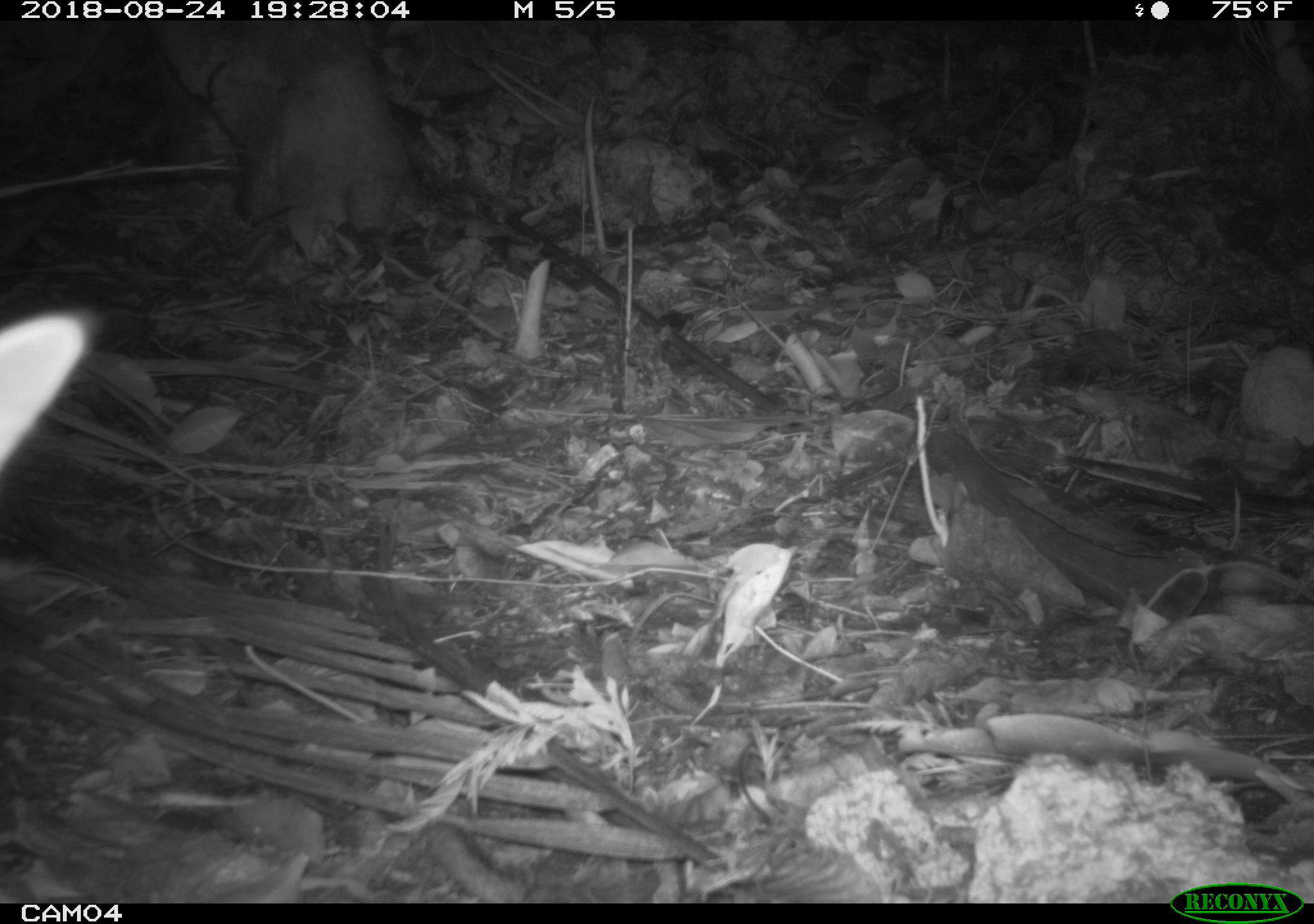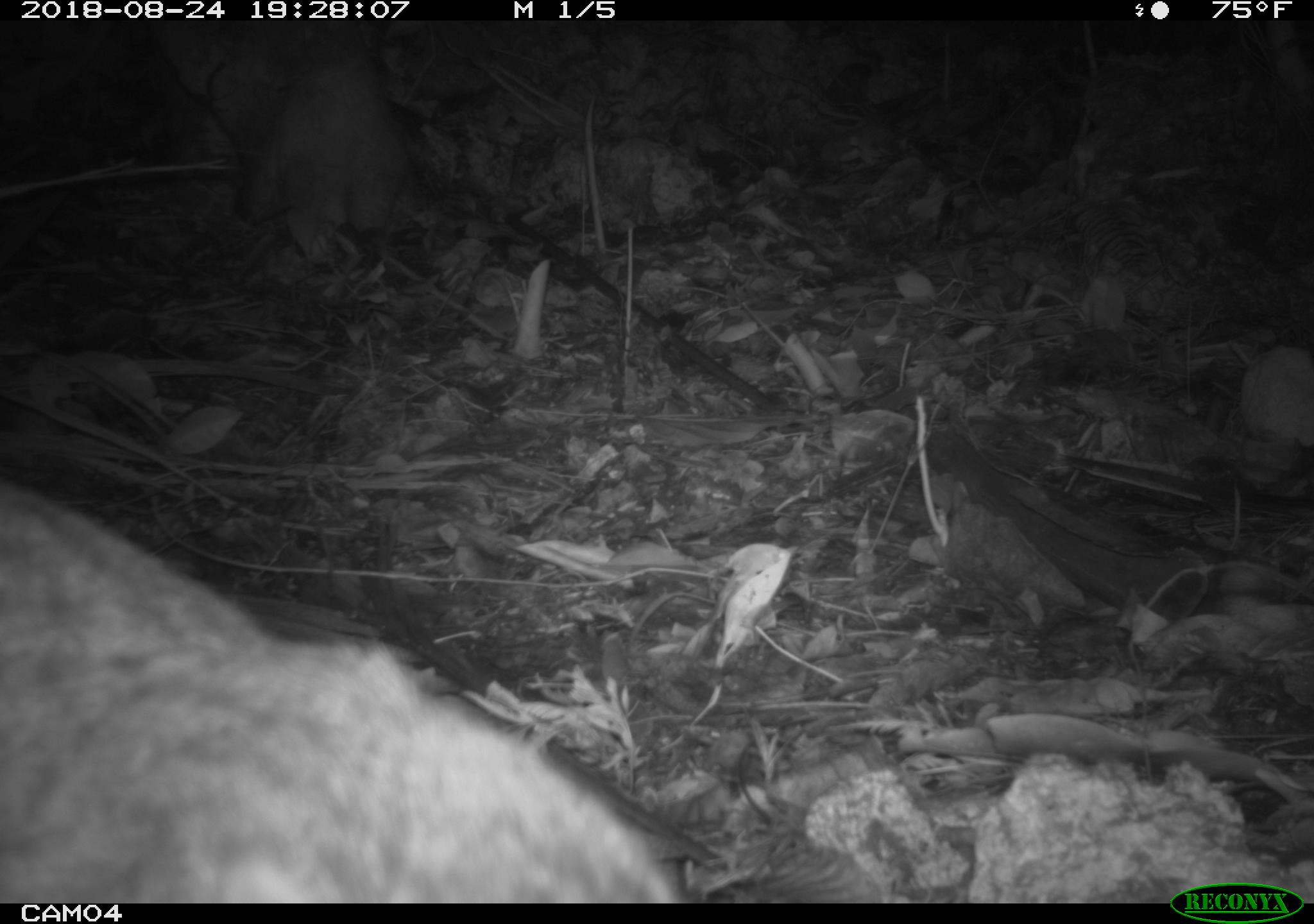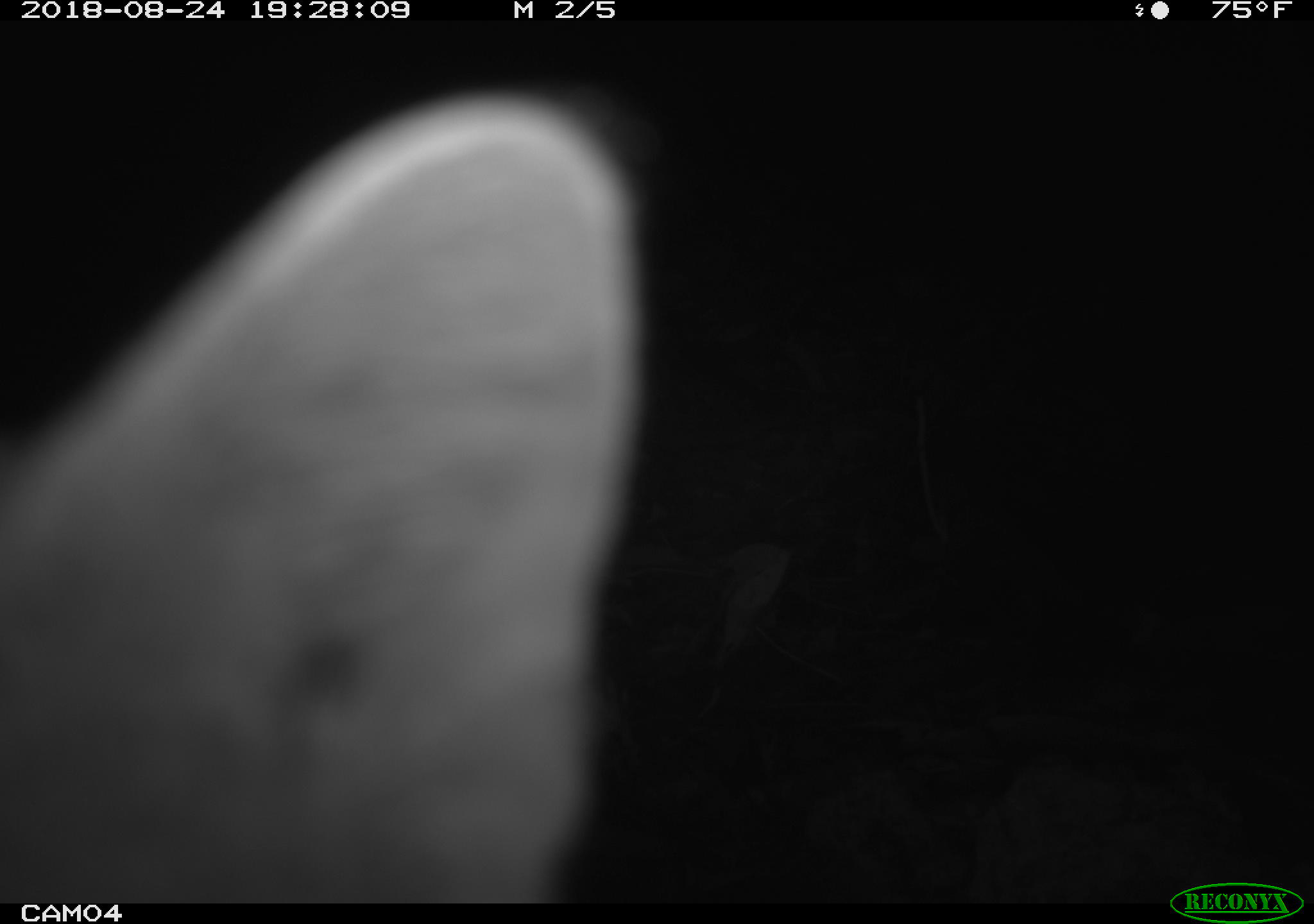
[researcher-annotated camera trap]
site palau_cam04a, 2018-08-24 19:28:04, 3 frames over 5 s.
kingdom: Animalia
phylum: Chordata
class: Mammalia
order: Carnivora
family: Felidae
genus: Felis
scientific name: Felis catus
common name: cat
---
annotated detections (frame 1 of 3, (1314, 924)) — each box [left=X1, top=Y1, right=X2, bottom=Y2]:
cat: [left=0, top=291, right=99, bottom=604]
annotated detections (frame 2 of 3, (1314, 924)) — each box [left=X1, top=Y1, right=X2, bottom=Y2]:
cat: [left=0, top=471, right=716, bottom=903]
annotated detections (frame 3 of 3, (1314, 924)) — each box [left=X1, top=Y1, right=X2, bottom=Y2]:
cat: [left=0, top=92, right=653, bottom=911]